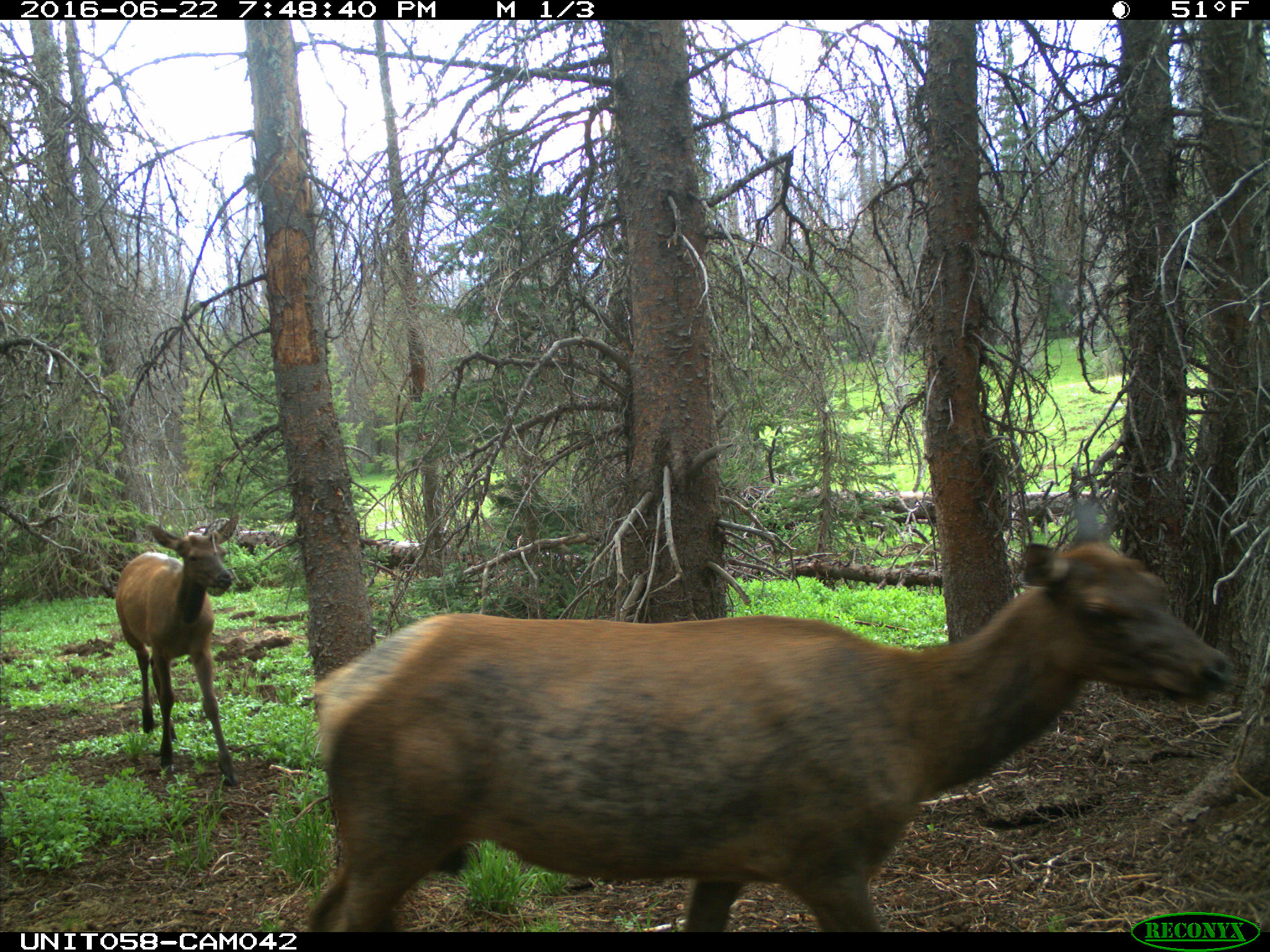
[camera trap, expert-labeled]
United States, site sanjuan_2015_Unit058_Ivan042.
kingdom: Animalia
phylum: Chordata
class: Mammalia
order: Artiodactyla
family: Cervidae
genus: Cervus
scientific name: Cervus elaphus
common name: red deer